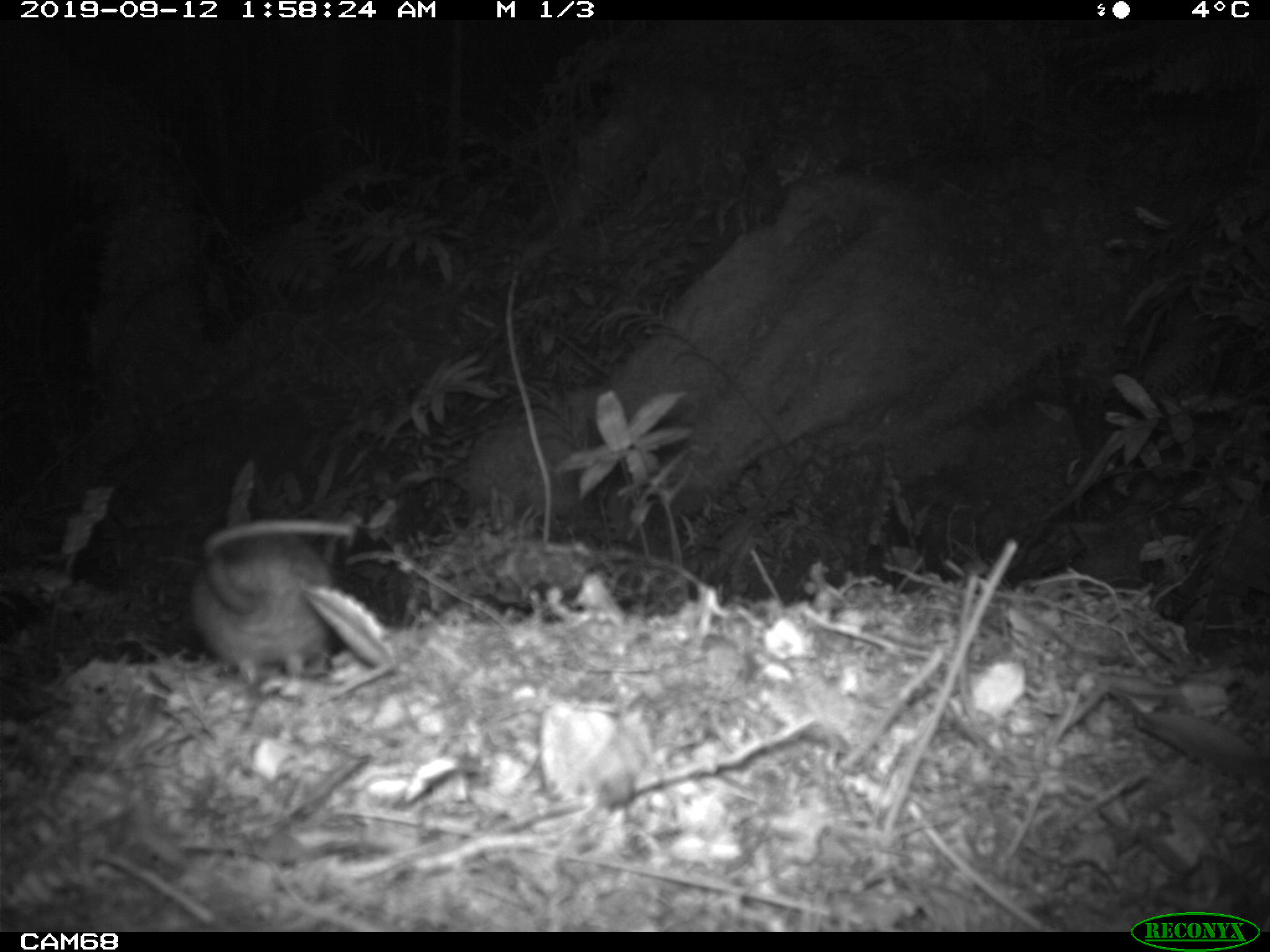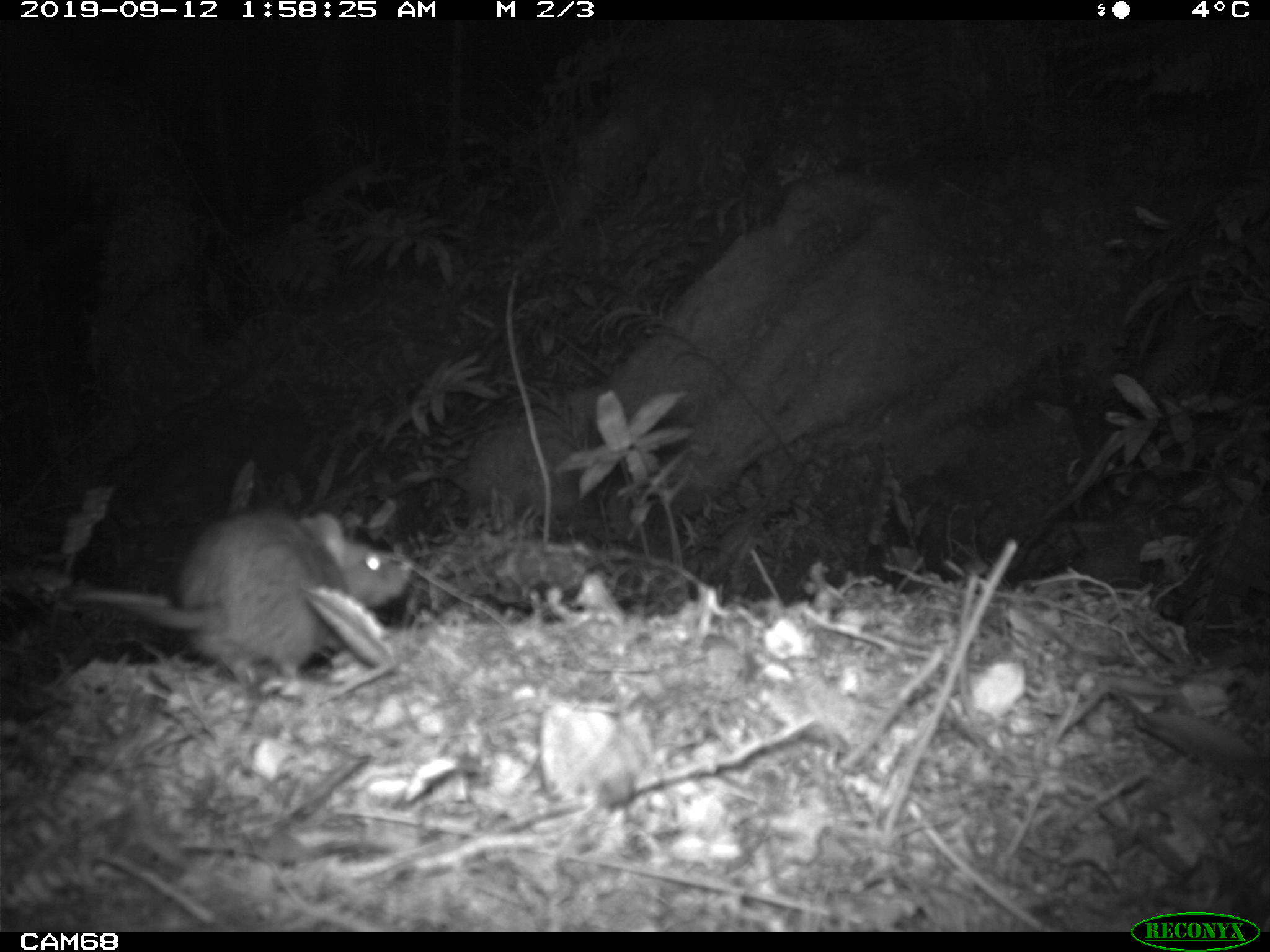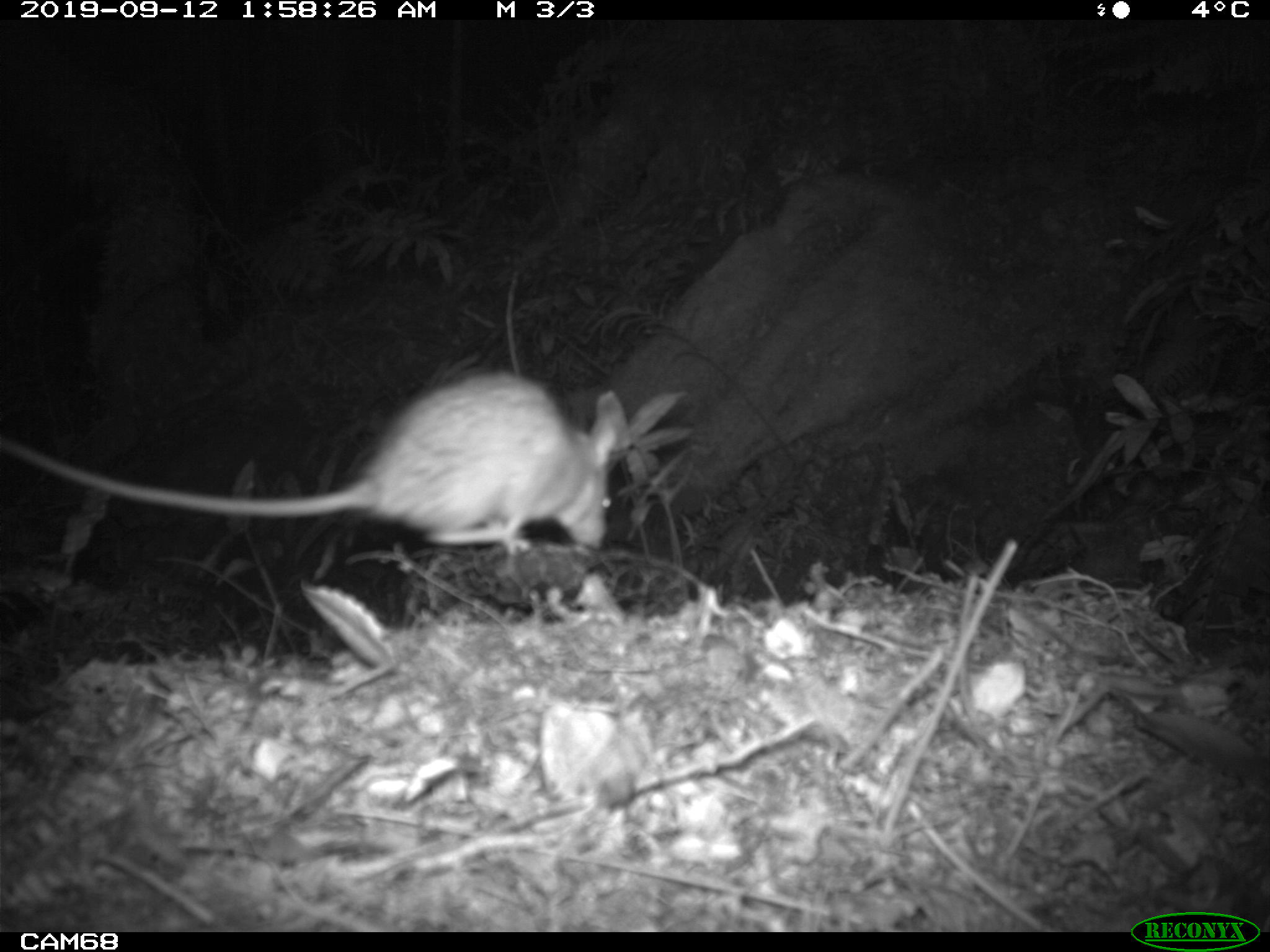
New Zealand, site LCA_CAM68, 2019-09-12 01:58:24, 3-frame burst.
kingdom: Animalia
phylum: Chordata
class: Mammalia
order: Rodentia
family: Muridae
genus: Rattus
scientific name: Rattus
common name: rat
Rat (Rattus).